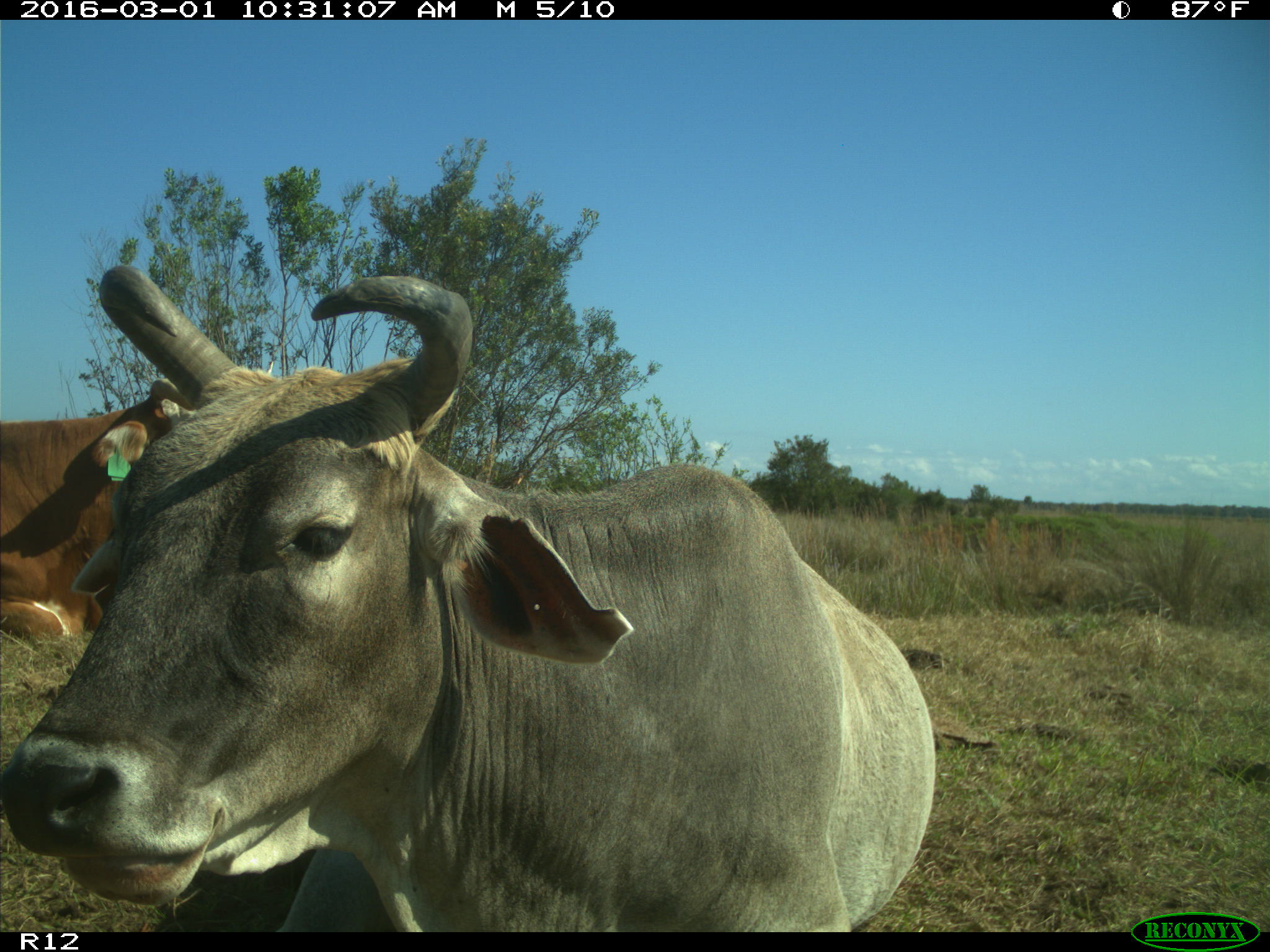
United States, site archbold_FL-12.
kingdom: Animalia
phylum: Chordata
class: Mammalia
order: Artiodactyla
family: Bovidae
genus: Bos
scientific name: Bos taurus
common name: domestic cow